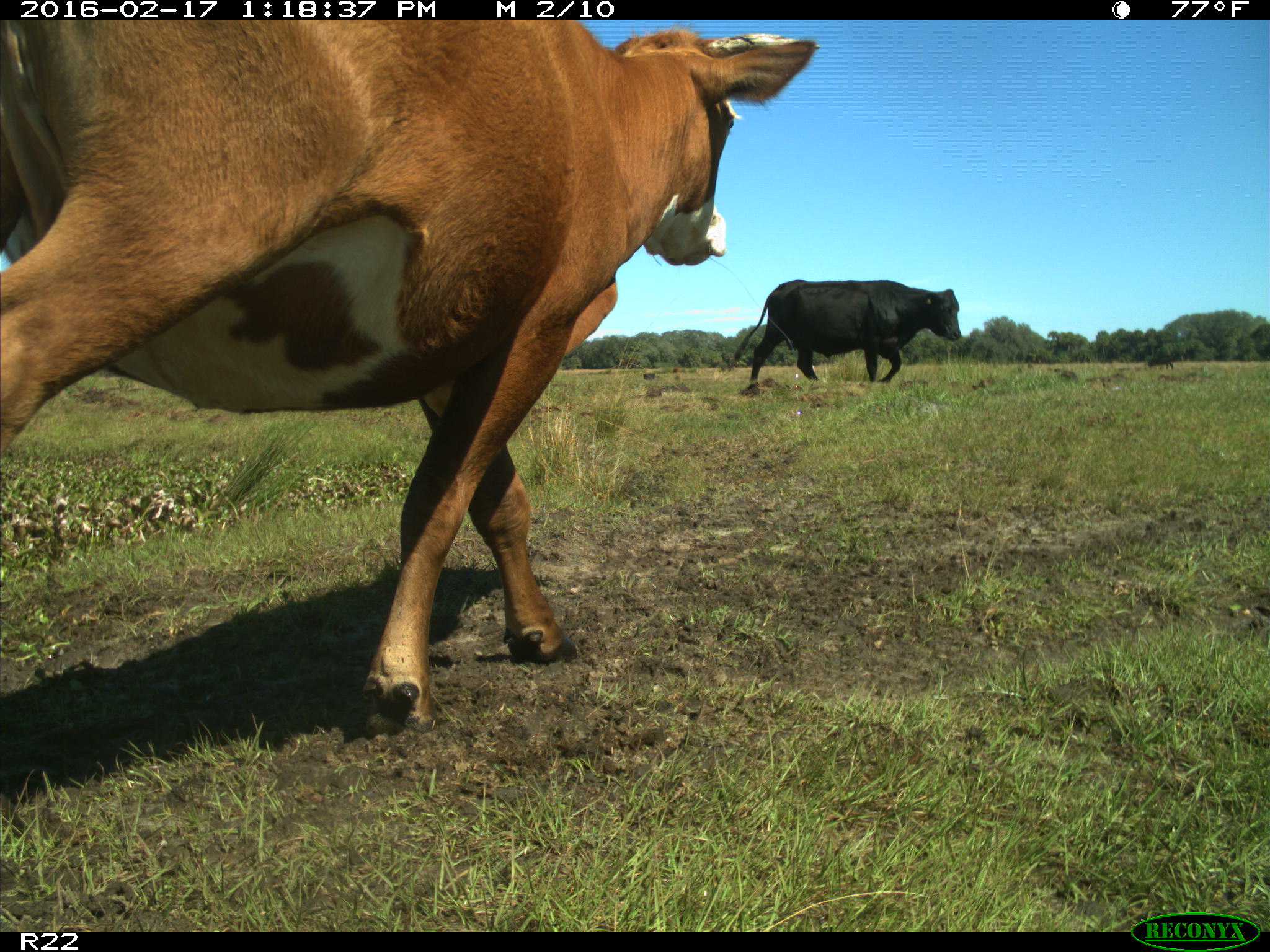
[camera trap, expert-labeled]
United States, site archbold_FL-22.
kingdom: Animalia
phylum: Chordata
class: Mammalia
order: Artiodactyla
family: Bovidae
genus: Bos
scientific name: Bos taurus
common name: domestic cow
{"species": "Bos taurus (domestic cow)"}